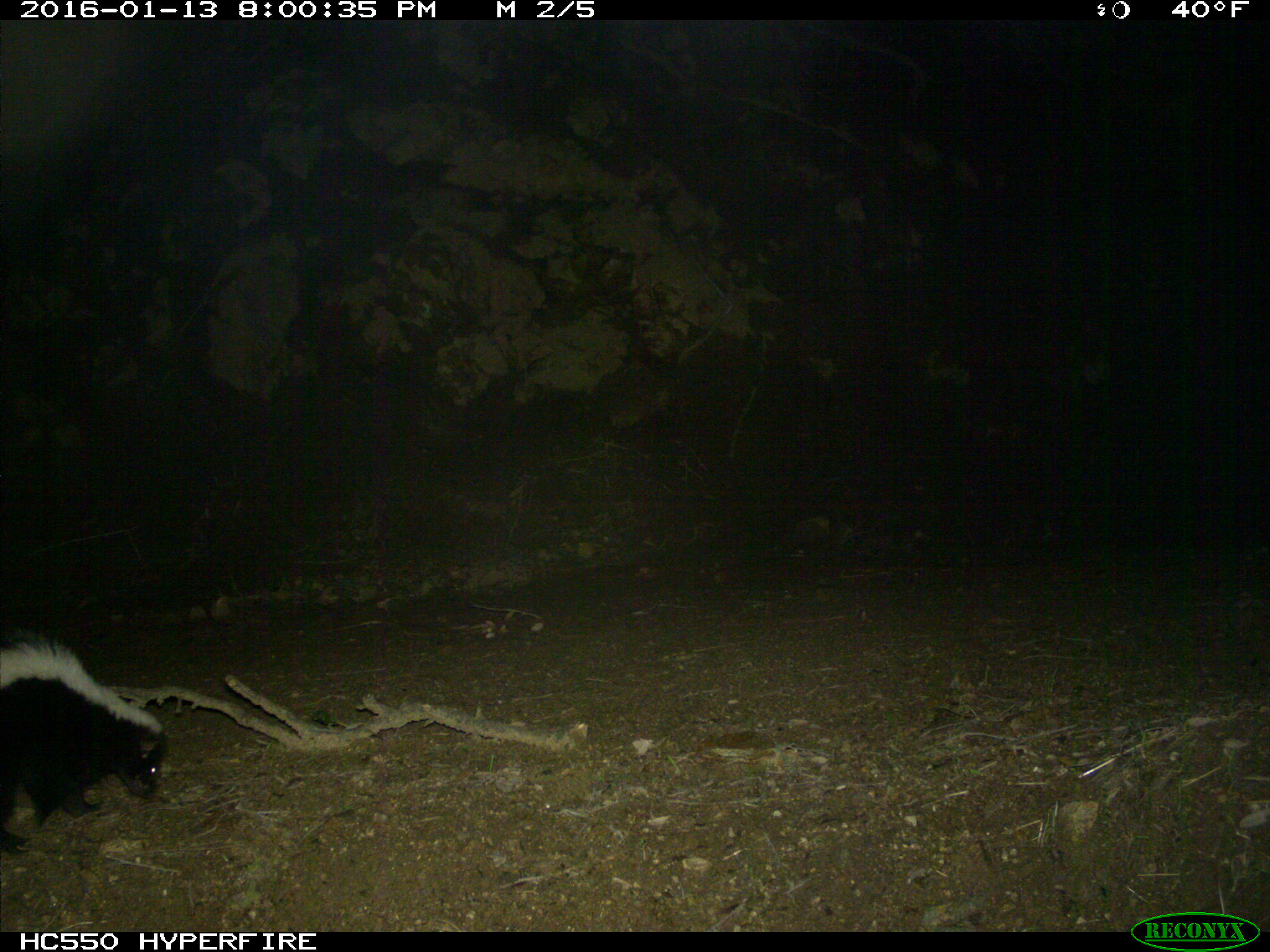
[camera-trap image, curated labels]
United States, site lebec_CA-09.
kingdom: Animalia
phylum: Chordata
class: Mammalia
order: Carnivora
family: Mephitidae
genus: Mephitis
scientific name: Mephitis mephitis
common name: striped skunk